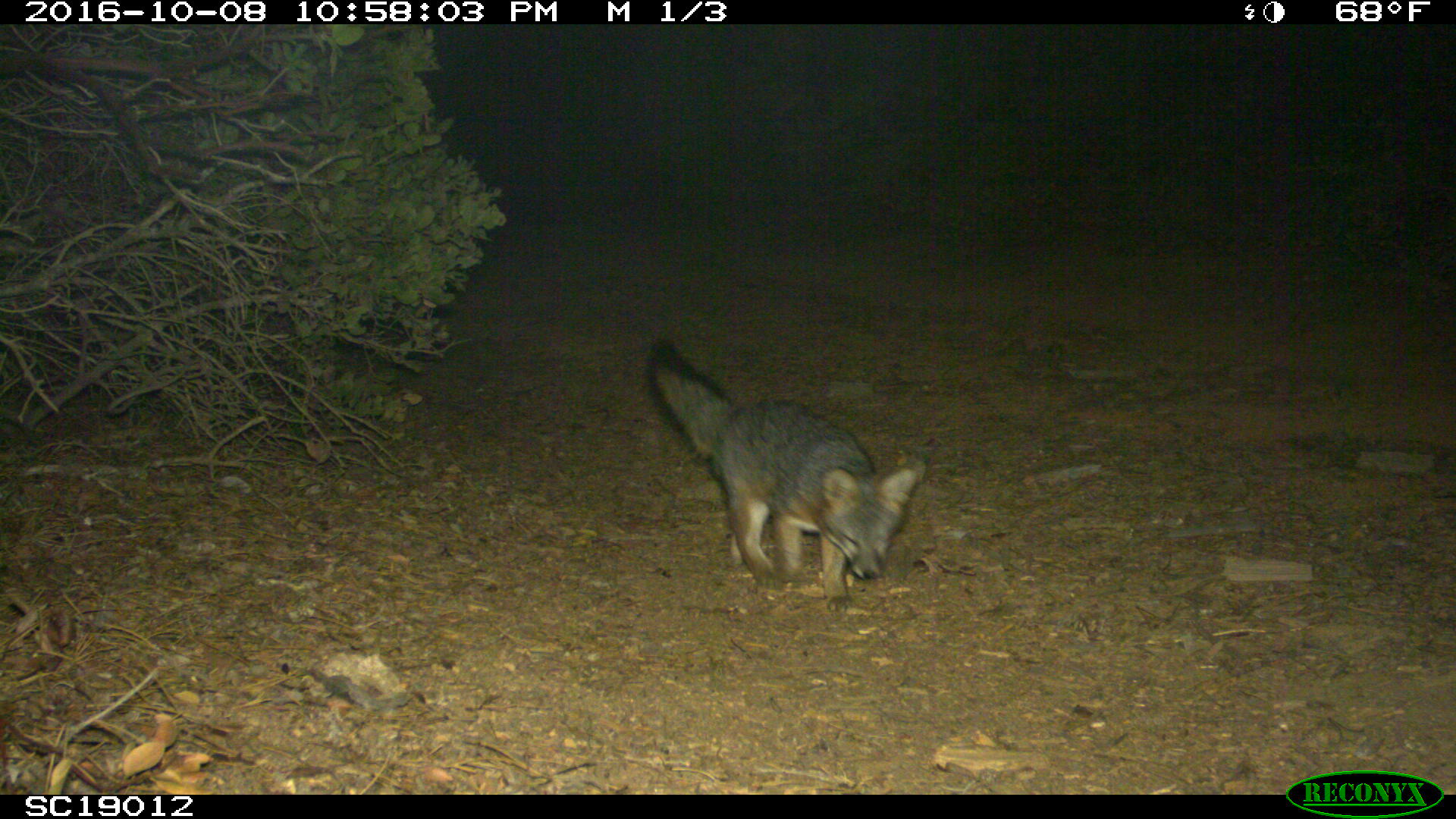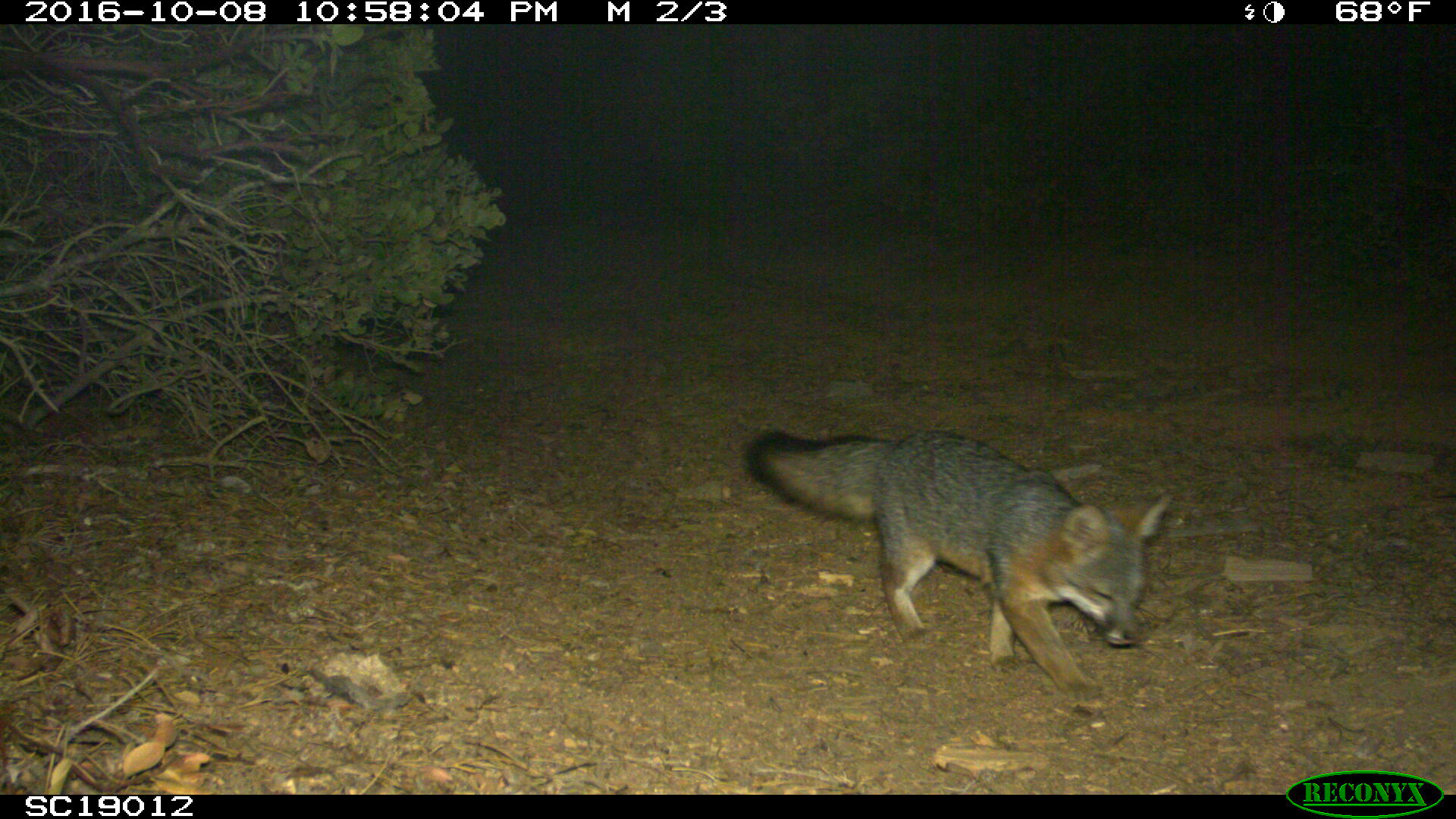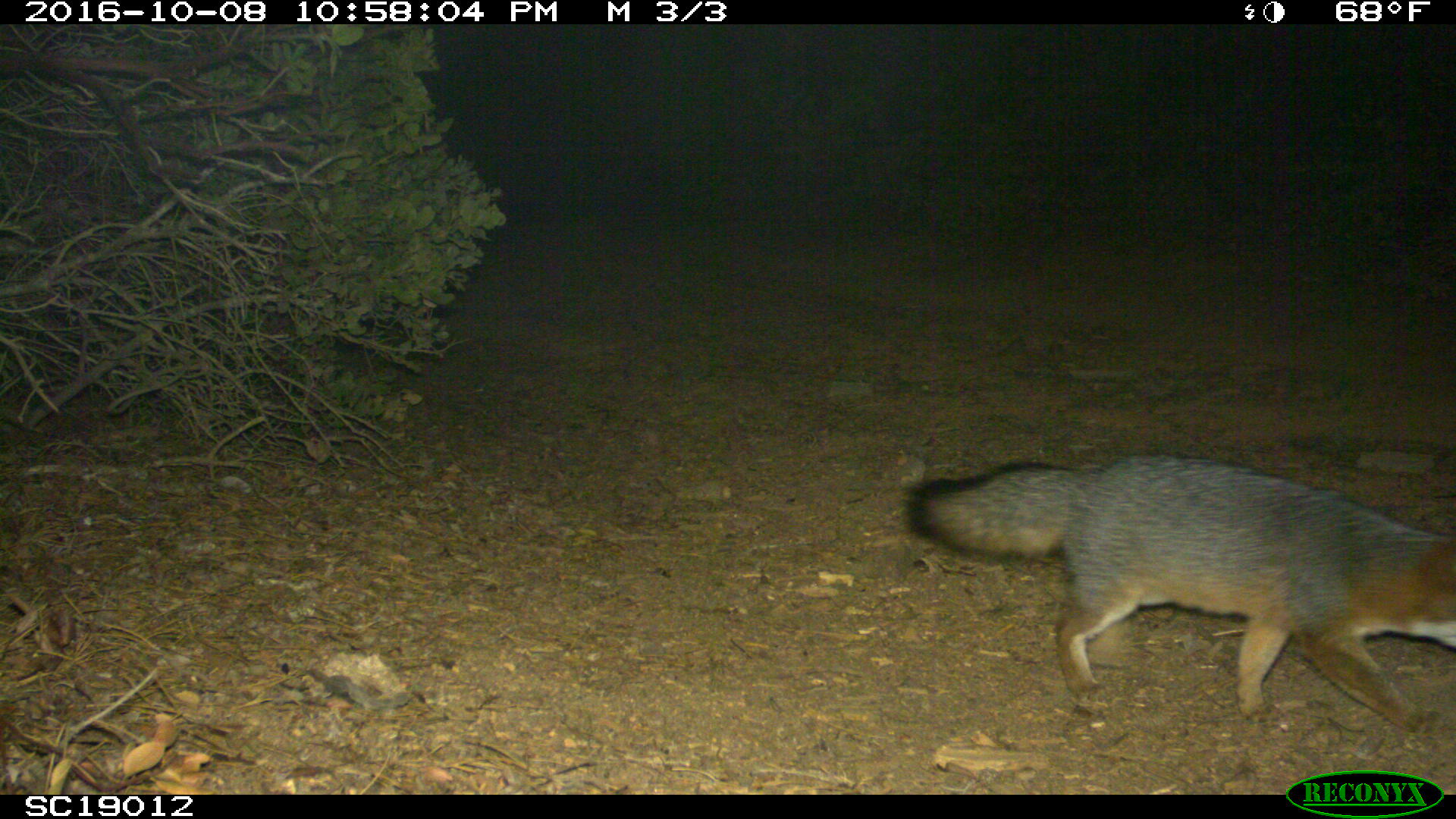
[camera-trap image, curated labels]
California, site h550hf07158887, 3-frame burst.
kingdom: Animalia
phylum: Chordata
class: Mammalia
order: Carnivora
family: Canidae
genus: Urocyon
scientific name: Urocyon littoralis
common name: island fox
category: fox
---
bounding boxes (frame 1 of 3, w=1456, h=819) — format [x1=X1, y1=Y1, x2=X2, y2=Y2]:
fox: [x1=642, y1=336, x2=916, y2=612]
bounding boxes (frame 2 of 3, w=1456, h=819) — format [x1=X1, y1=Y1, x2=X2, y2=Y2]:
fox: [x1=745, y1=428, x2=1172, y2=701]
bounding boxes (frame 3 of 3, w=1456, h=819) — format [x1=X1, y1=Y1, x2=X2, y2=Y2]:
fox: [x1=898, y1=453, x2=1455, y2=755]